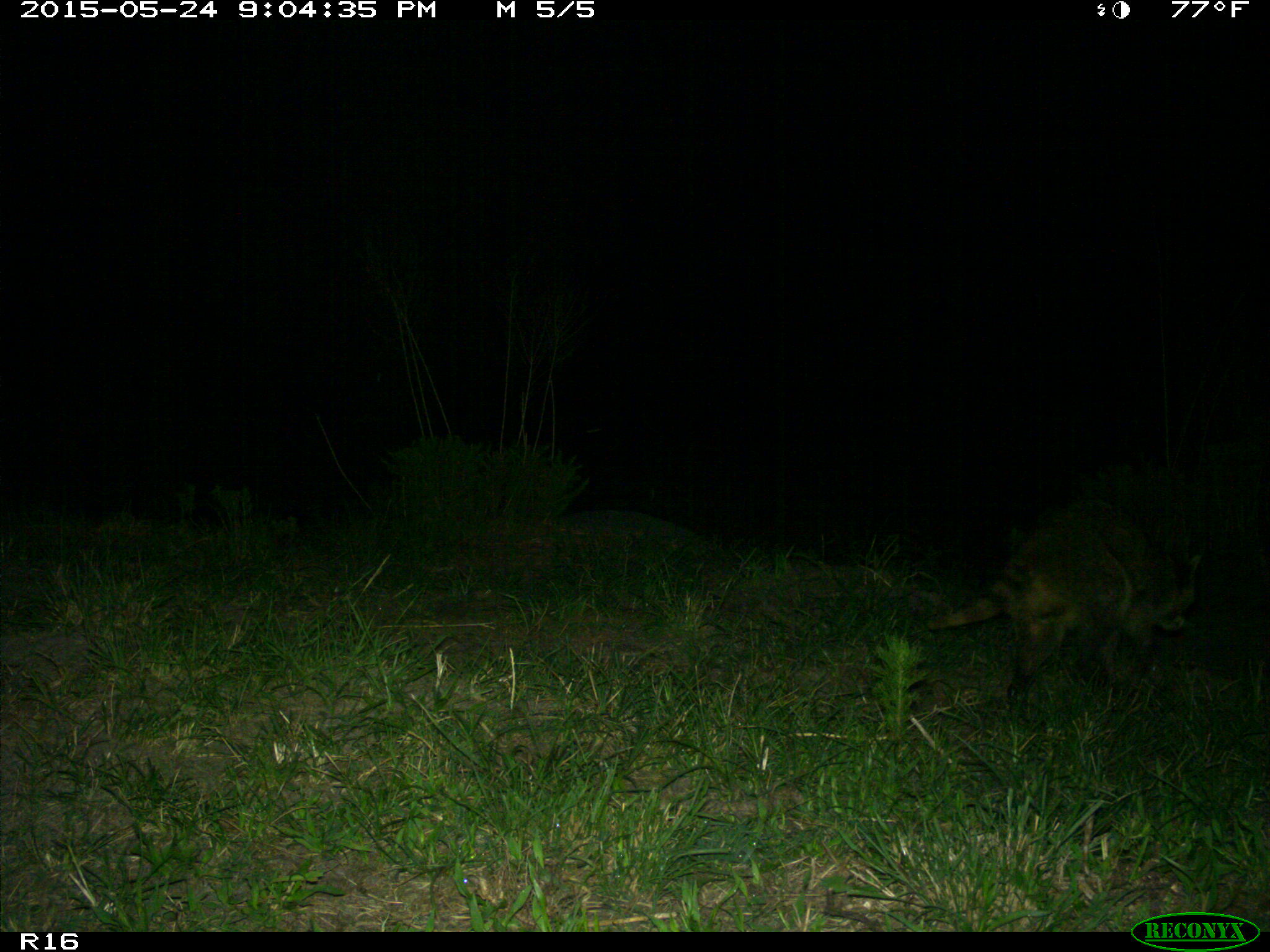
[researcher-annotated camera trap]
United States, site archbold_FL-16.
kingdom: Animalia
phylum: Chordata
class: Mammalia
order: Carnivora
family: Procyonidae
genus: Procyon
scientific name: Procyon lotor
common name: common raccoon